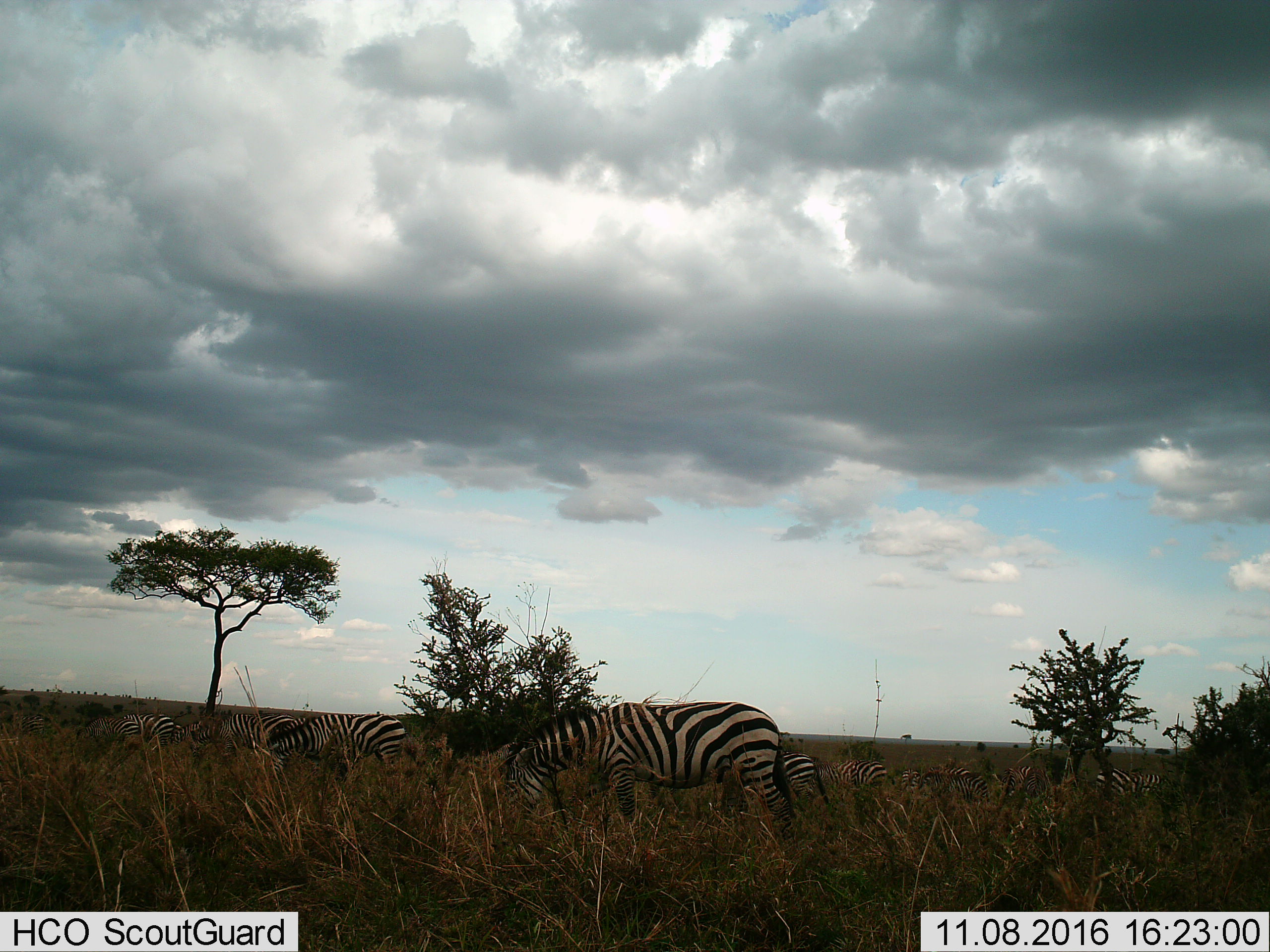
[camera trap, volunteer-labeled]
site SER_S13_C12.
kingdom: Animalia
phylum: Chordata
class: Mammalia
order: Perissodactyla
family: Equidae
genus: Equus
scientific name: Equus quagga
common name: plains zebra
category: zebraplains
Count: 11-50.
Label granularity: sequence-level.